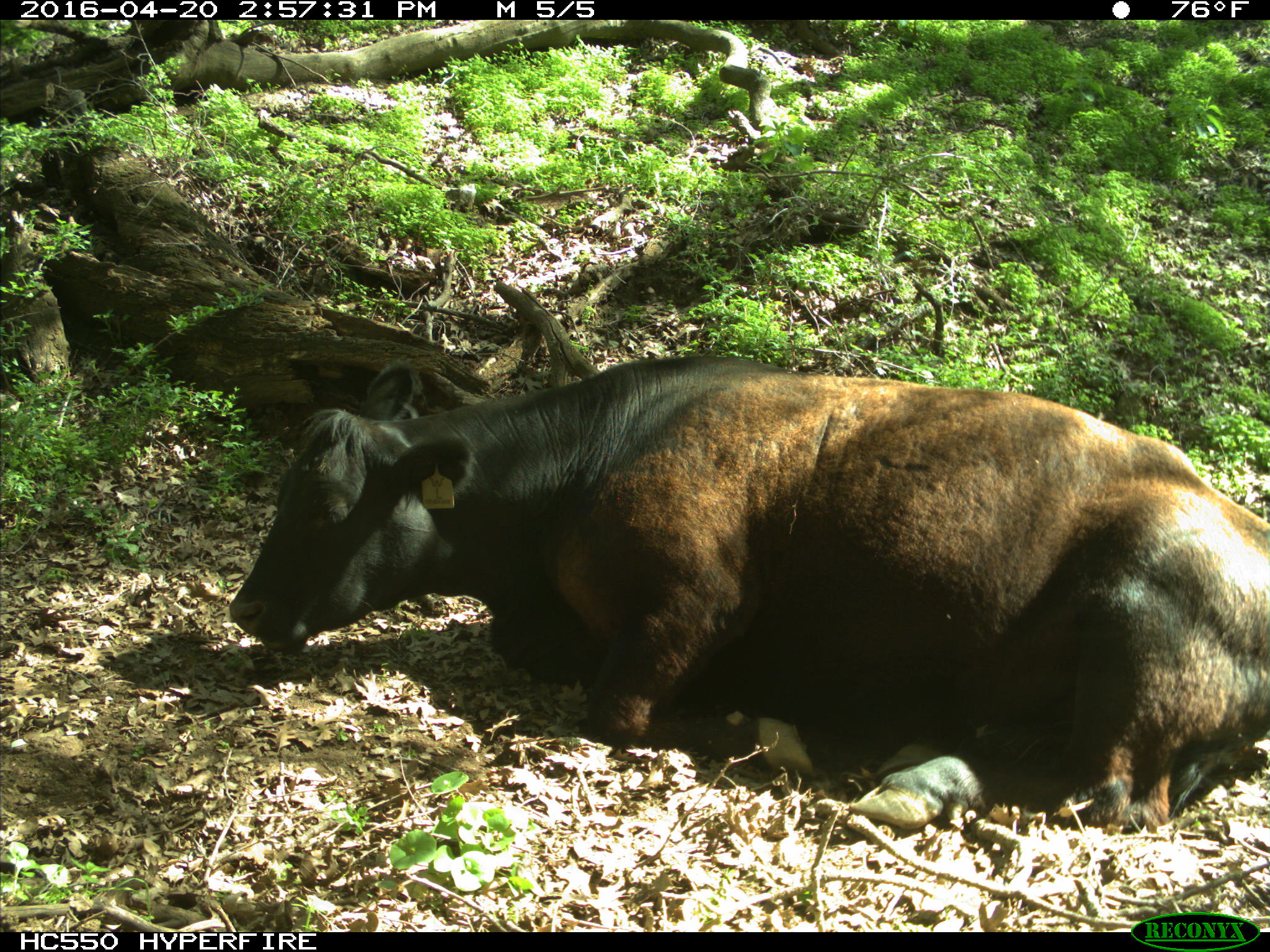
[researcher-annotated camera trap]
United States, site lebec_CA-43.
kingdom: Animalia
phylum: Chordata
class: Mammalia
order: Artiodactyla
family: Bovidae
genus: Bos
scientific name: Bos taurus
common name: domestic cow